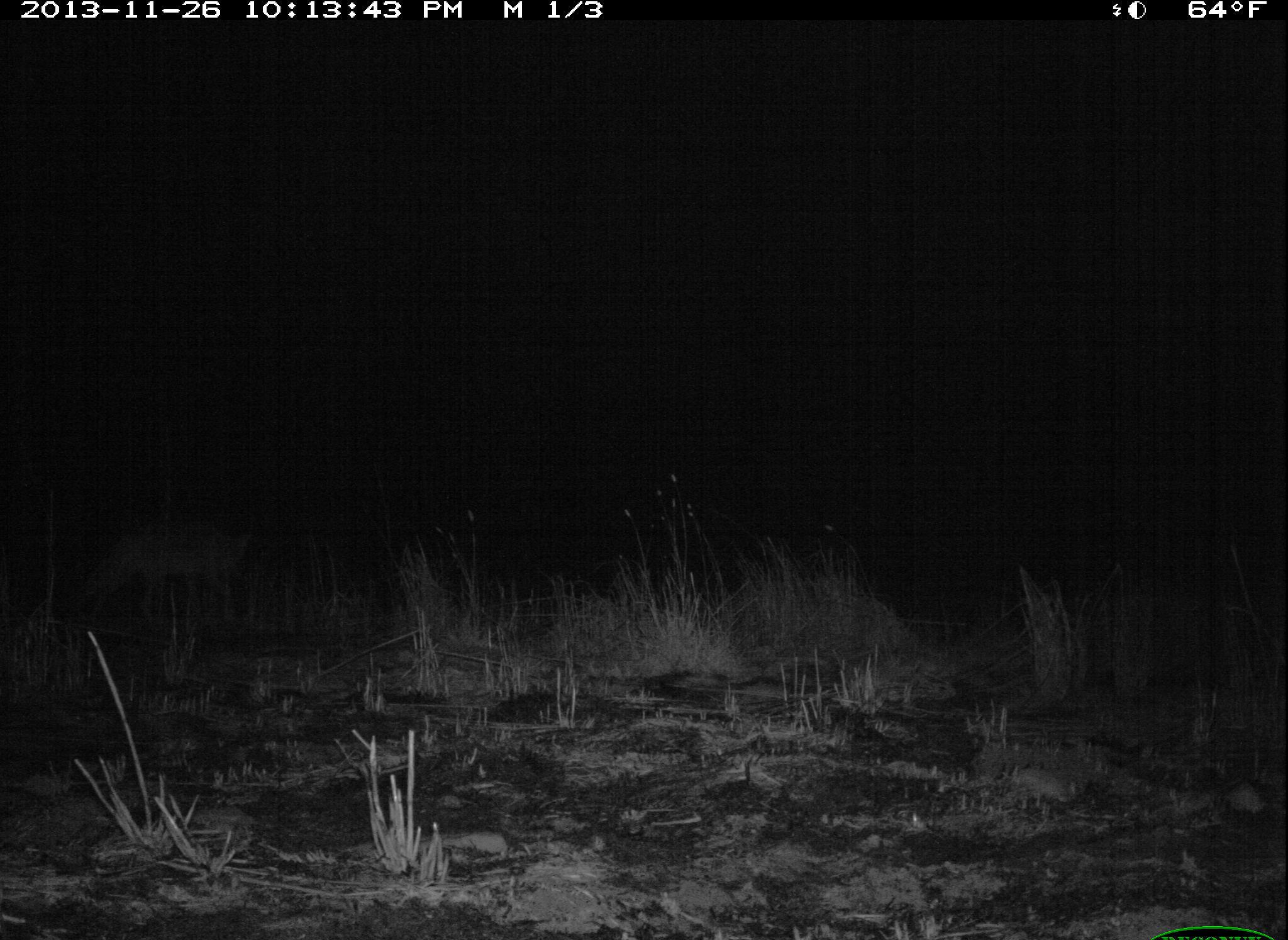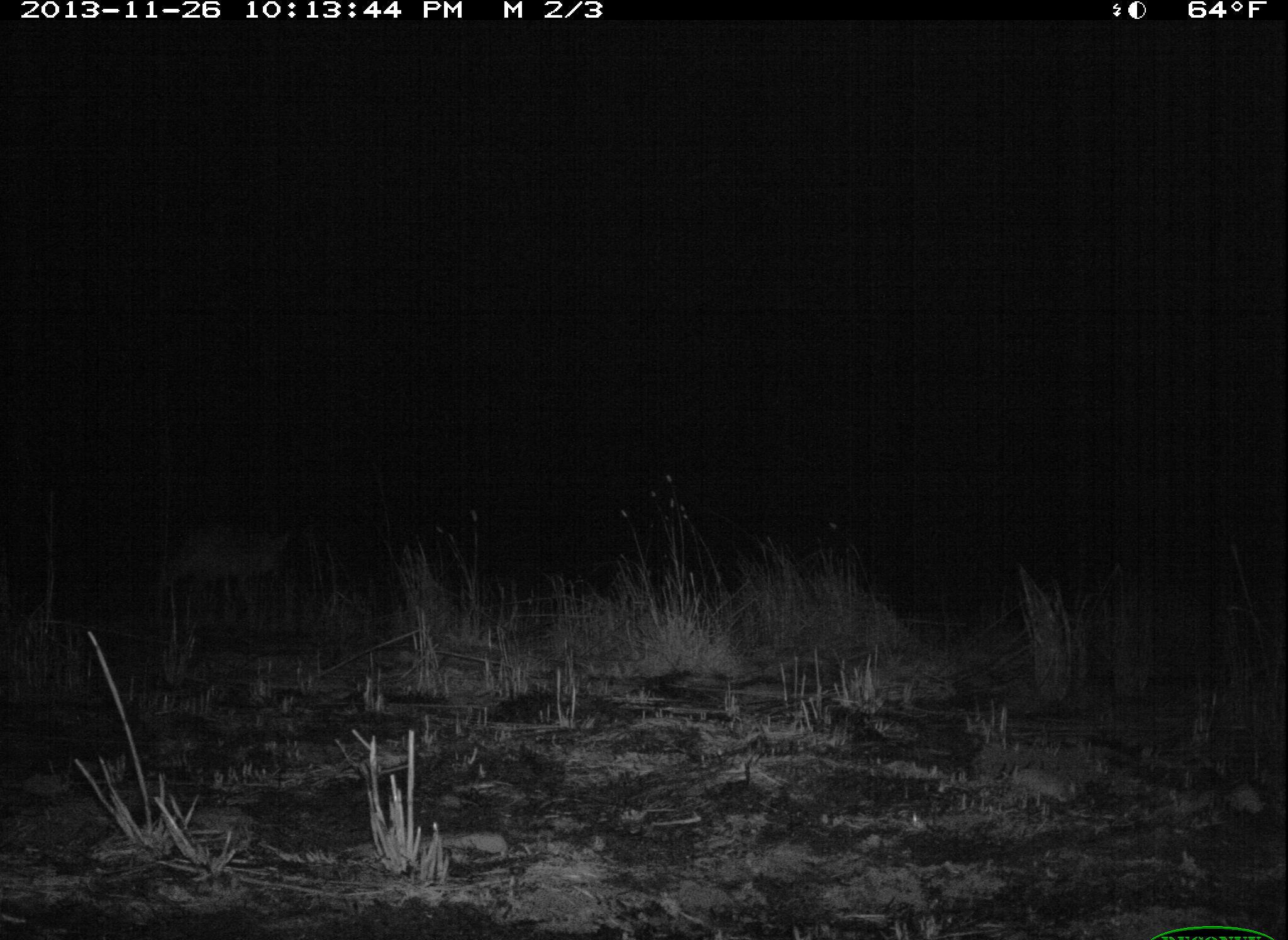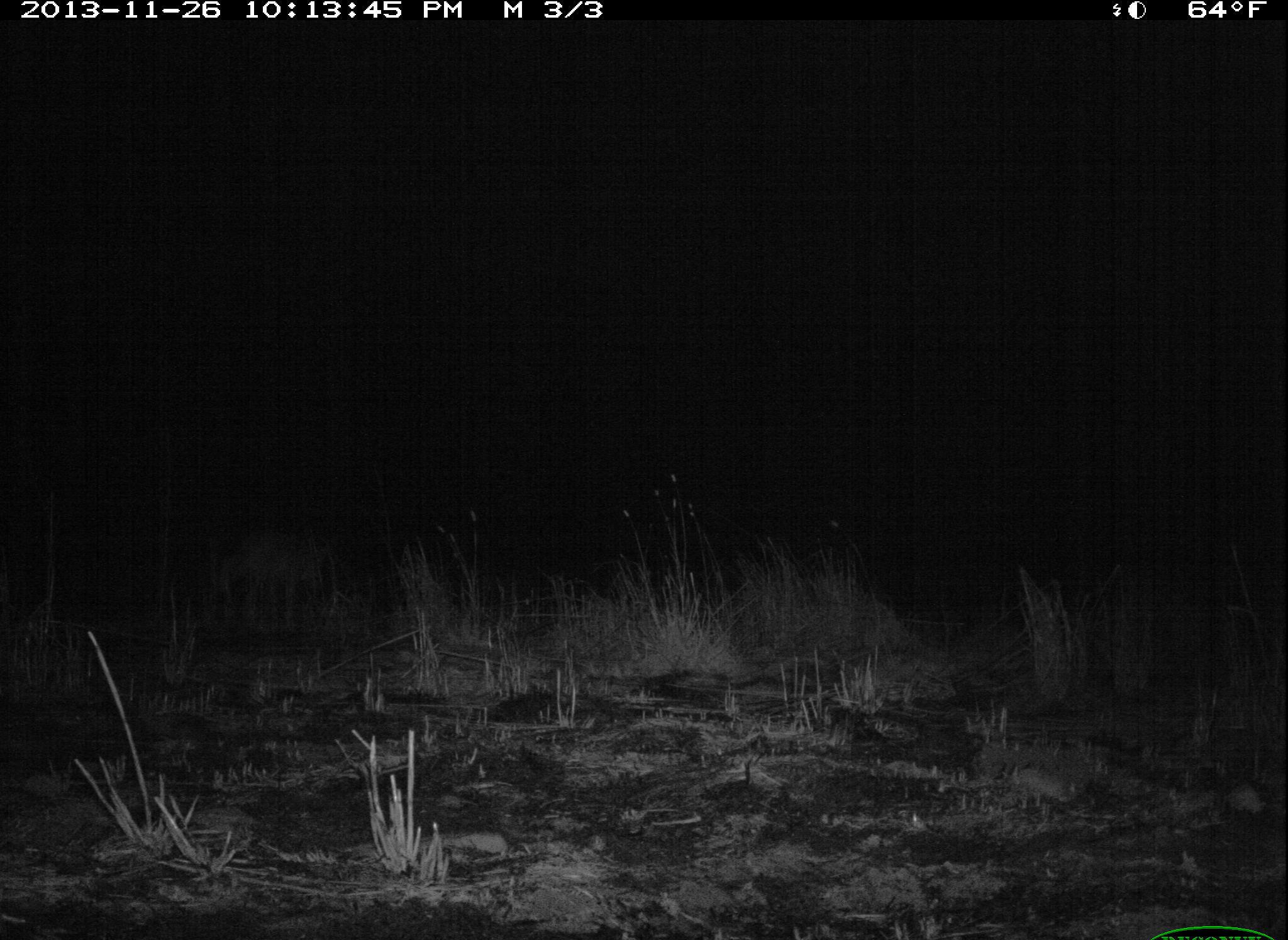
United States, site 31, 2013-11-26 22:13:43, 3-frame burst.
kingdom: Animalia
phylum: Chordata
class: Mammalia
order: Carnivora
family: Canidae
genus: Canis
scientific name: Canis latrans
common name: coyote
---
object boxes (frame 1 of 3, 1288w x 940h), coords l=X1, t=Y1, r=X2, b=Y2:
coyote: l=58, t=515, r=263, b=681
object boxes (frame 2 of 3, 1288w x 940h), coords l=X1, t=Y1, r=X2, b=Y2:
coyote: l=132, t=486, r=314, b=641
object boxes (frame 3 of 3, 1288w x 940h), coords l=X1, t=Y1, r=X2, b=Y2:
coyote: l=202, t=498, r=347, b=632